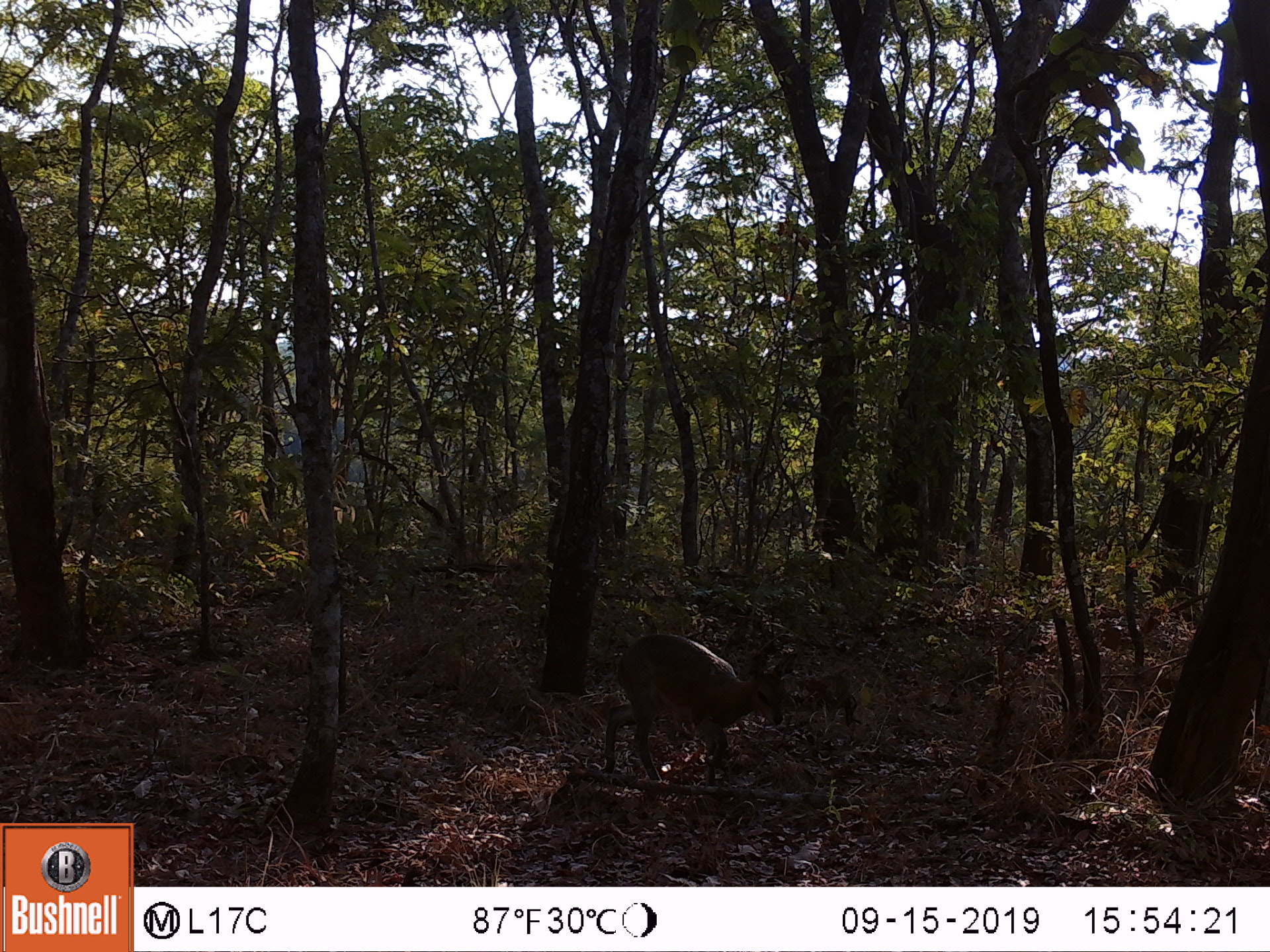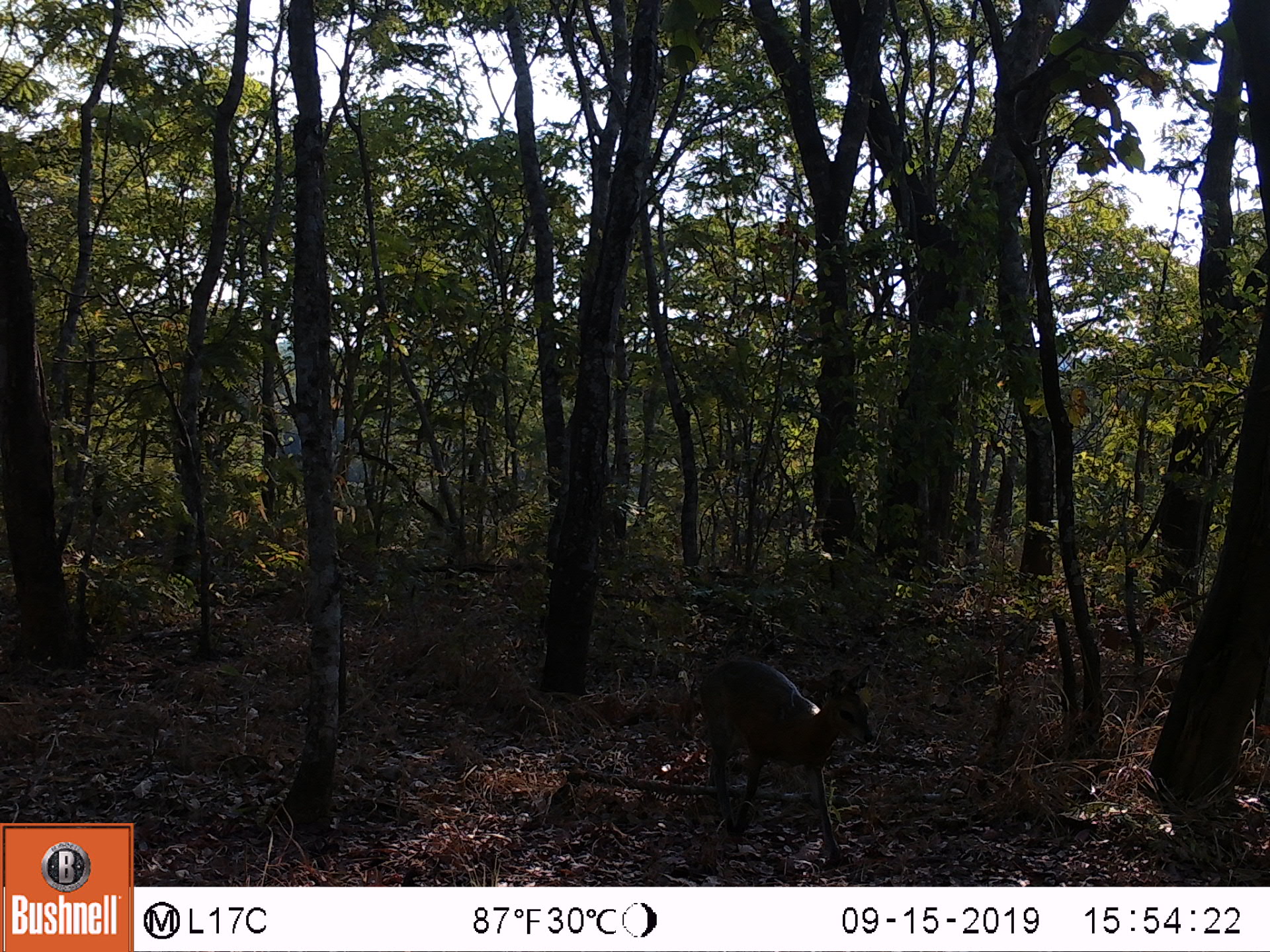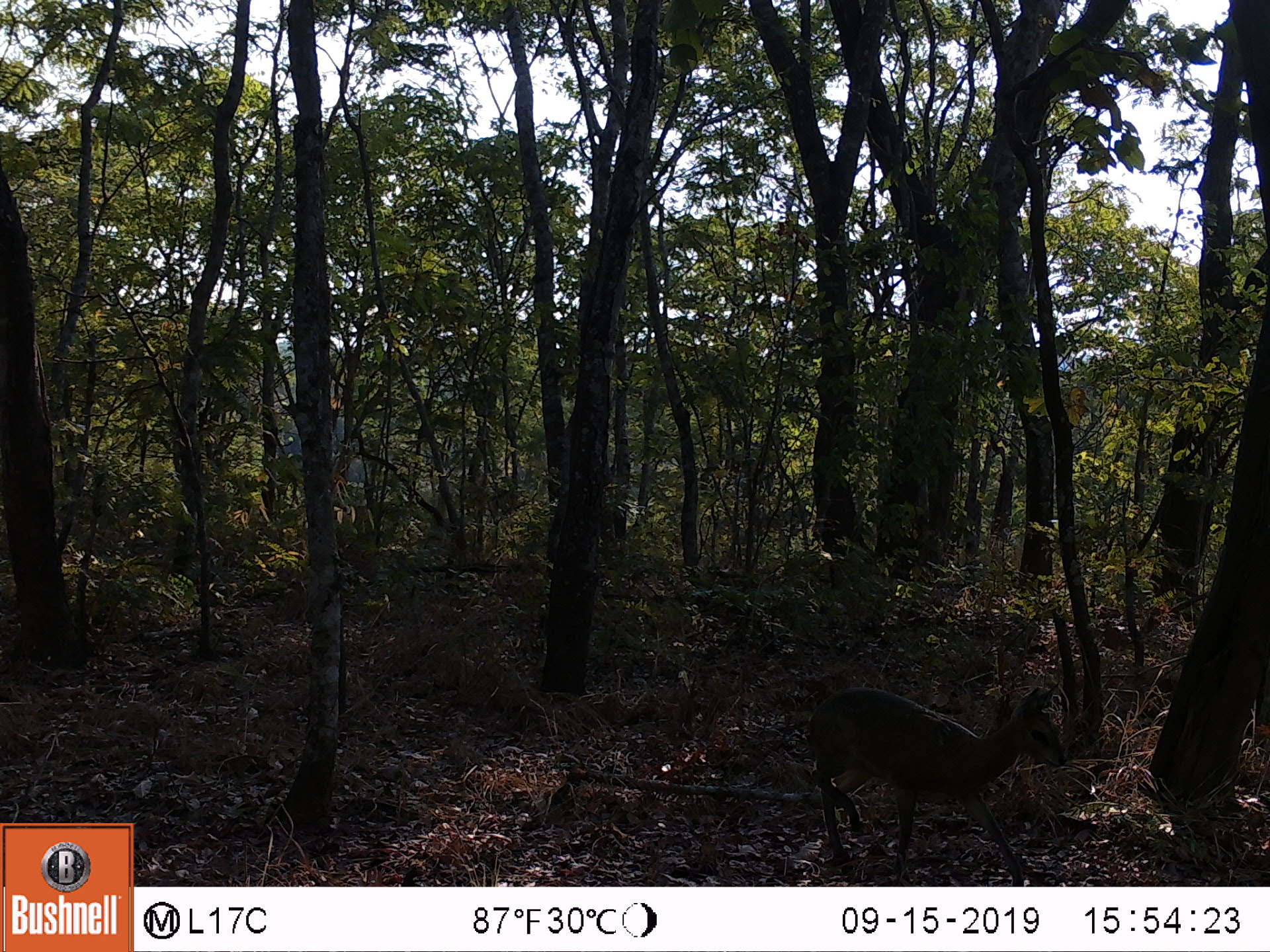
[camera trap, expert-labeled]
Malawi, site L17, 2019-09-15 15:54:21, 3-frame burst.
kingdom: Animalia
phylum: Chordata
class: Mammalia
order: Artiodactyla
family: Bovidae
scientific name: Antilopinae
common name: small antelope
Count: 1.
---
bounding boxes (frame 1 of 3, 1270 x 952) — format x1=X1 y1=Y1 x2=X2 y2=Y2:
small antelope: x1=602 y1=634 x2=791 y2=792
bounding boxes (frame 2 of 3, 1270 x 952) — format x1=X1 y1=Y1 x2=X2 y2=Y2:
small antelope: x1=701 y1=651 x2=882 y2=851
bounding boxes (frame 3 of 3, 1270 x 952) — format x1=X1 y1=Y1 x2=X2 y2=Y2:
small antelope: x1=811 y1=678 x2=1061 y2=880